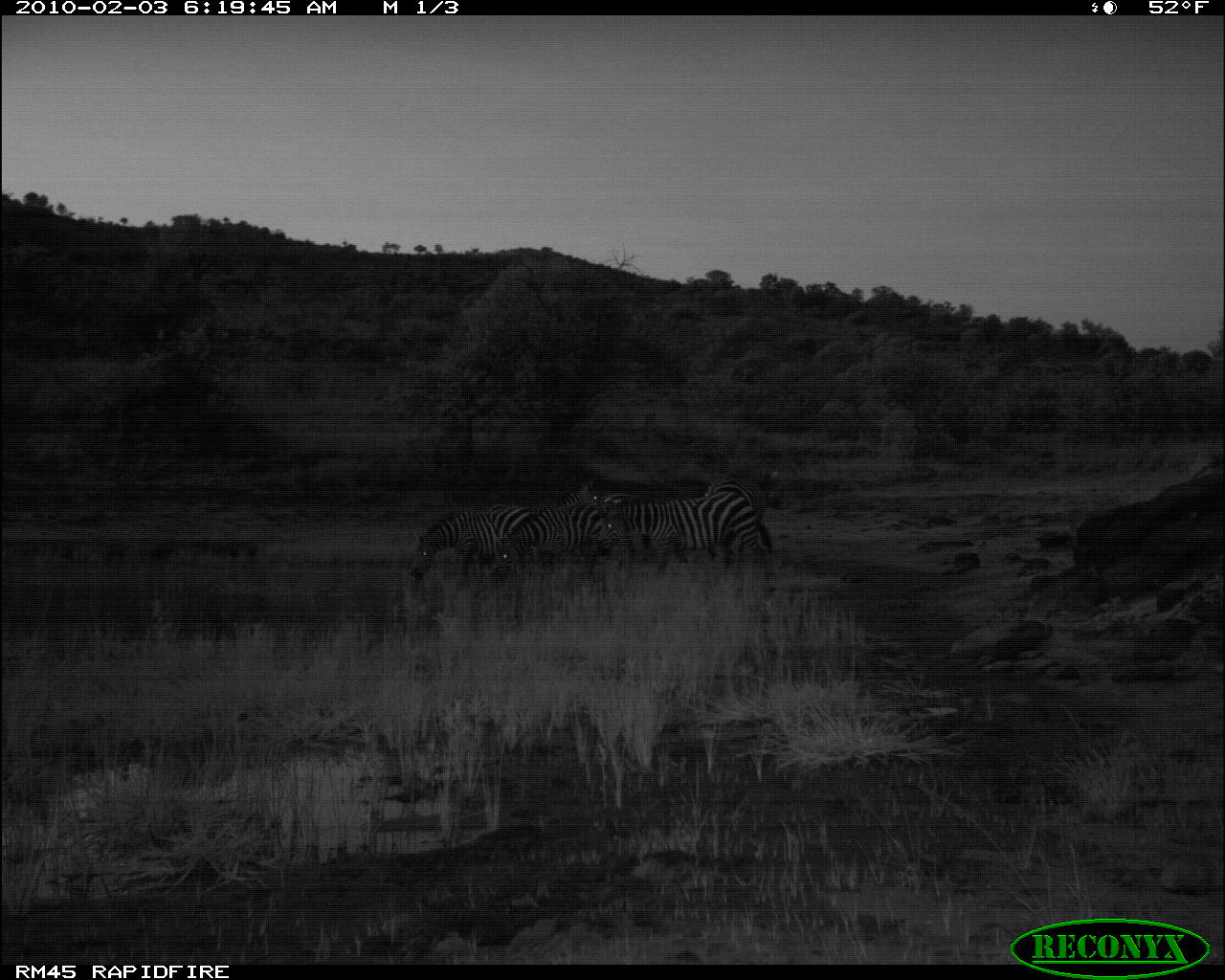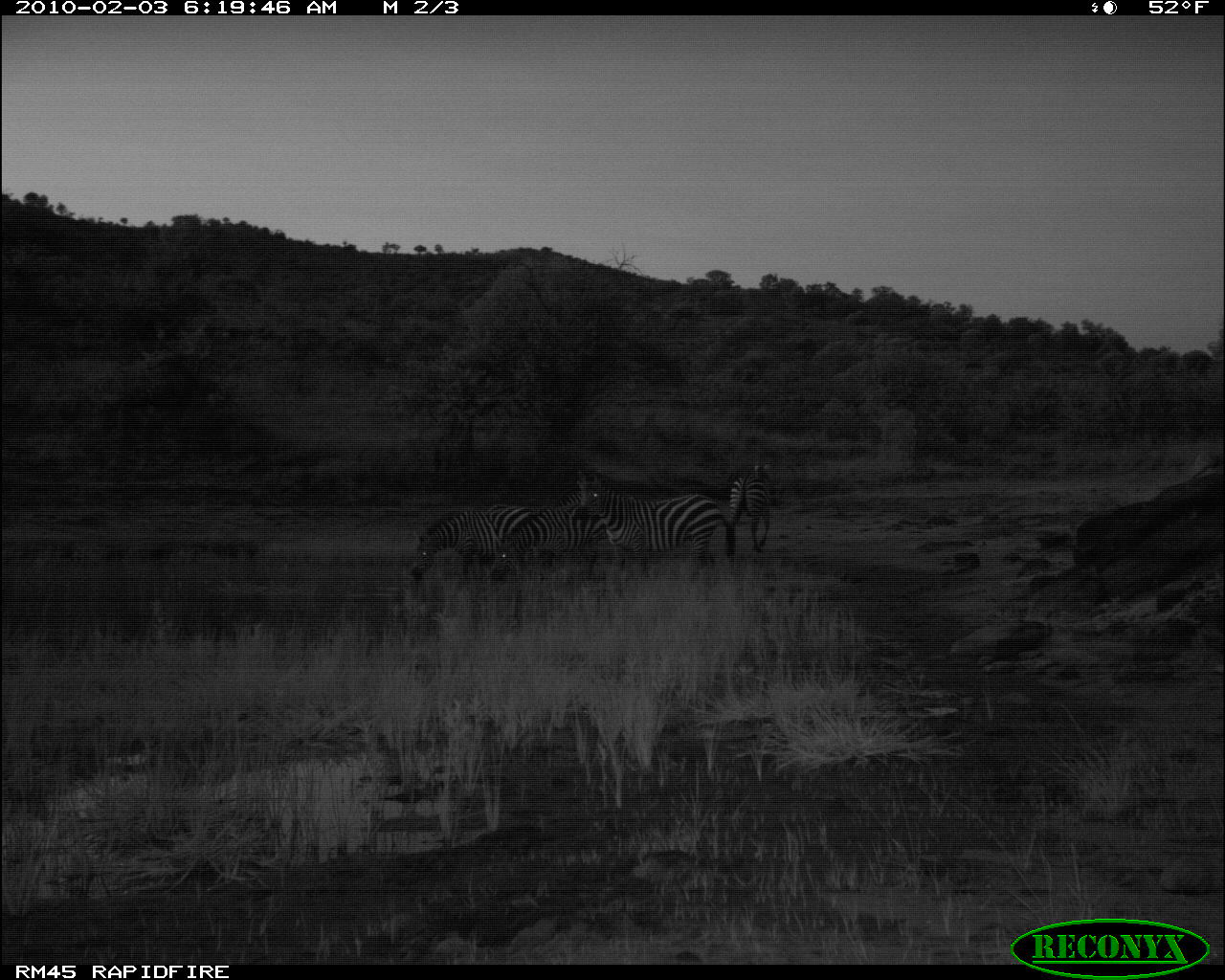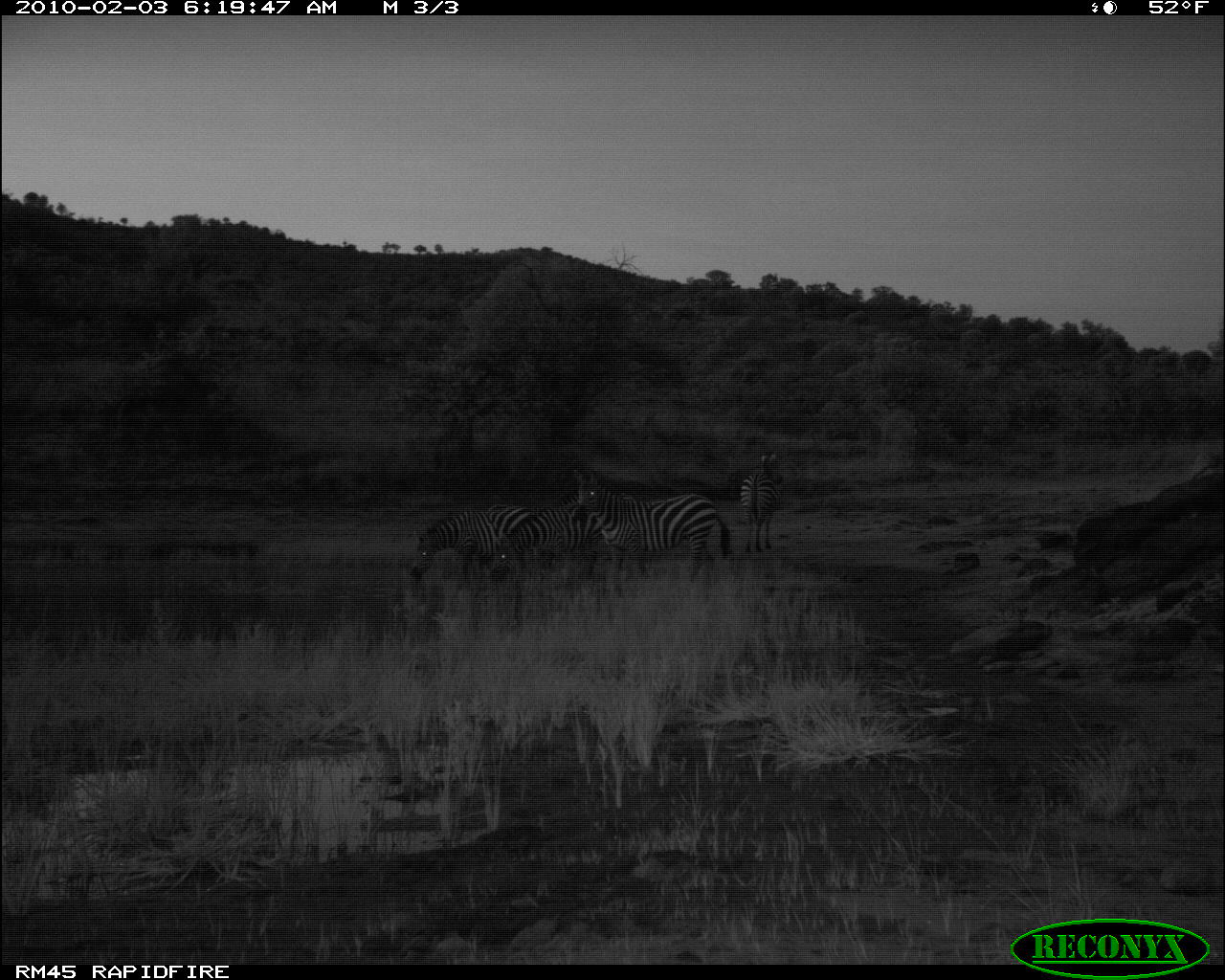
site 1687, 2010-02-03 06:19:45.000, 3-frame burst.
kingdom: Animalia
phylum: Chordata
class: Mammalia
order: Perissodactyla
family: Equidae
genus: Equus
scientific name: Equus quagga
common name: plains zebra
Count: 4.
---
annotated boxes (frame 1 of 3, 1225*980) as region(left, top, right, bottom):
equus quagga: region(596, 492, 772, 577); region(493, 502, 626, 586); region(485, 479, 600, 570); region(409, 510, 533, 582); region(704, 473, 765, 553); region(605, 492, 649, 554)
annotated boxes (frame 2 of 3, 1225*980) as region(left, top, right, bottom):
equus quagga: region(574, 468, 735, 575); region(488, 491, 609, 583); region(409, 508, 531, 582); region(479, 503, 555, 581); region(728, 460, 772, 552)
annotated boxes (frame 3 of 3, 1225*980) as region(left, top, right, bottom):
equus quagga: region(574, 468, 731, 581); region(488, 491, 609, 583); region(409, 508, 531, 582); region(479, 503, 555, 581); region(739, 452, 782, 552)